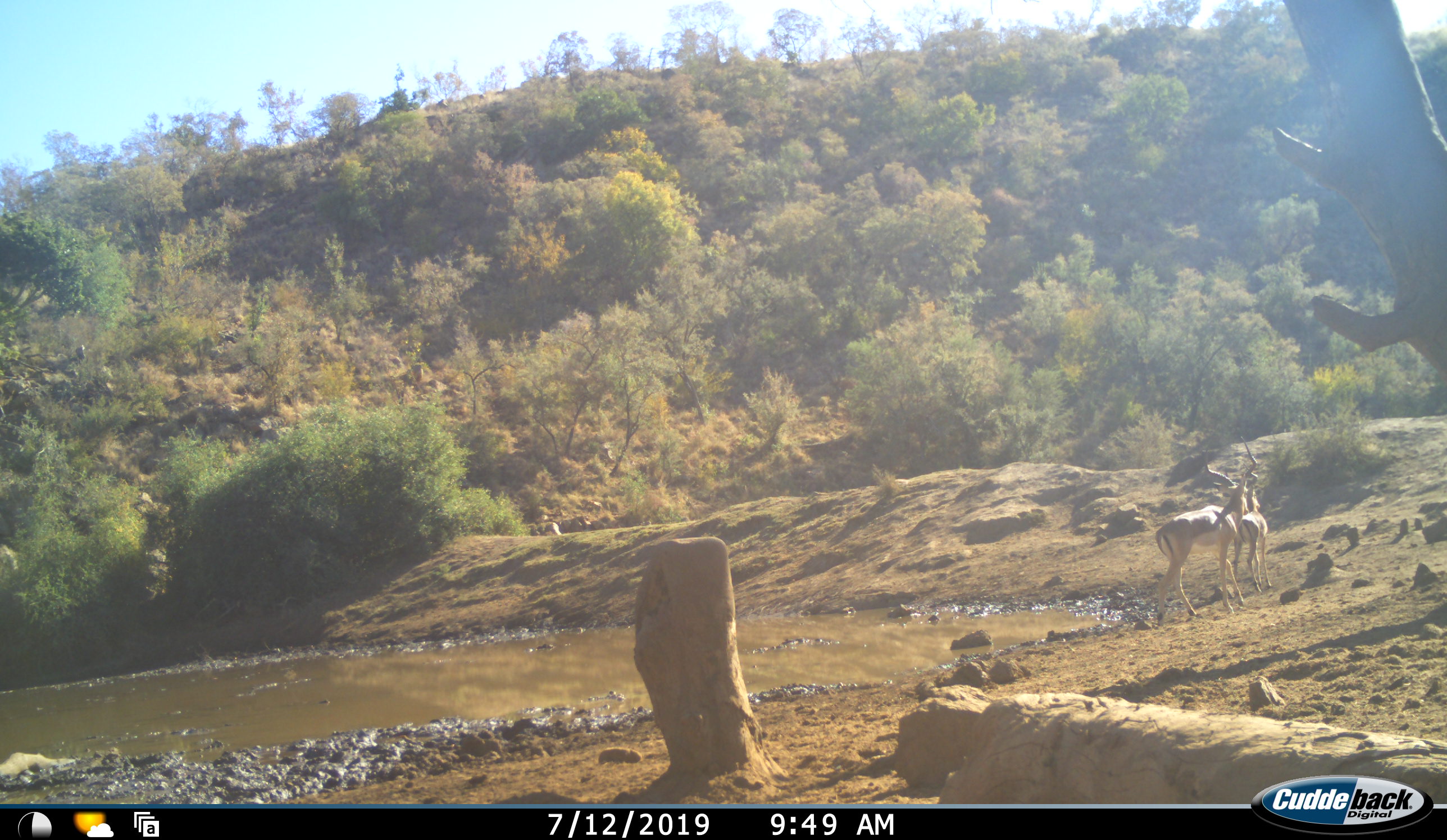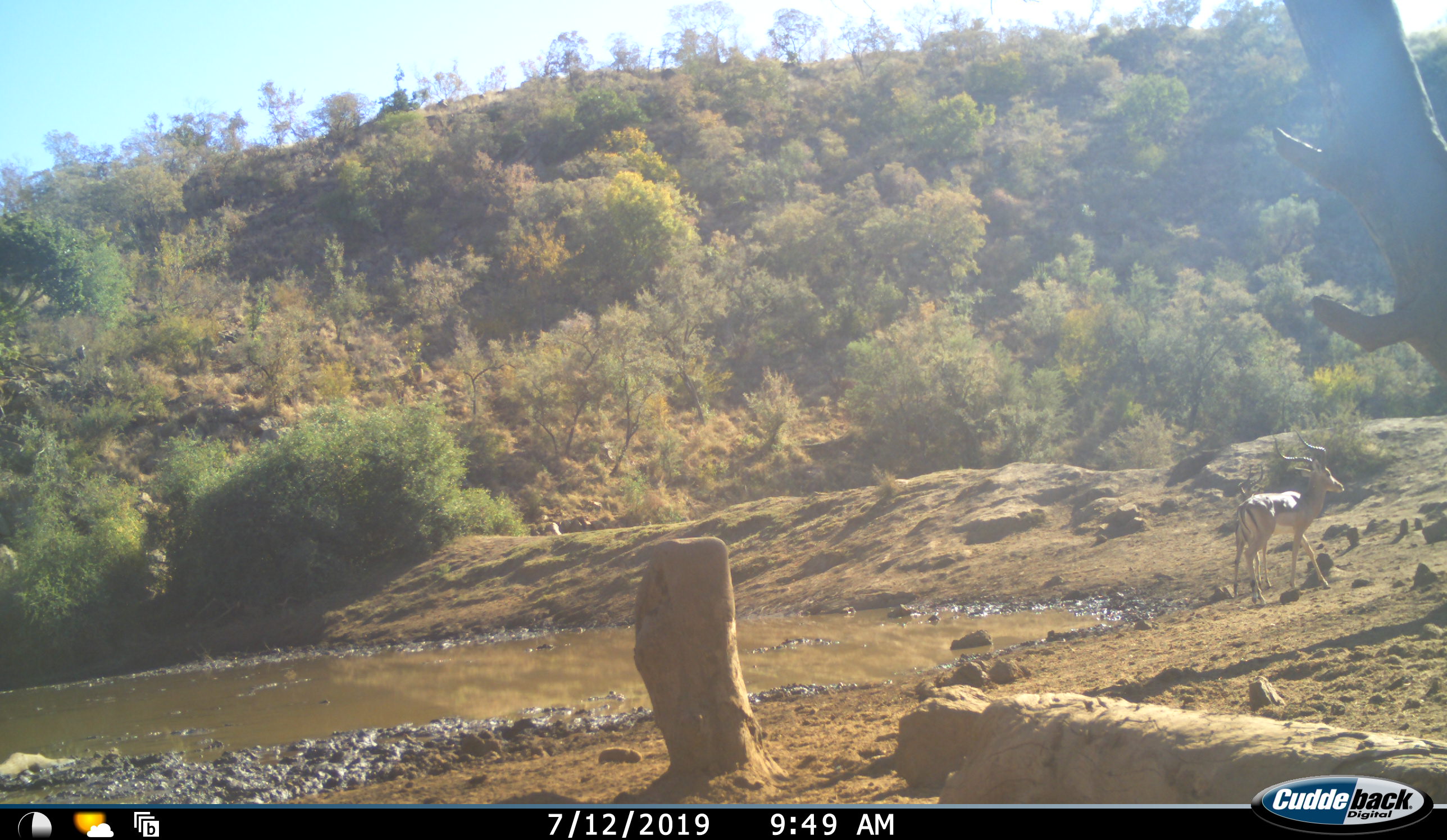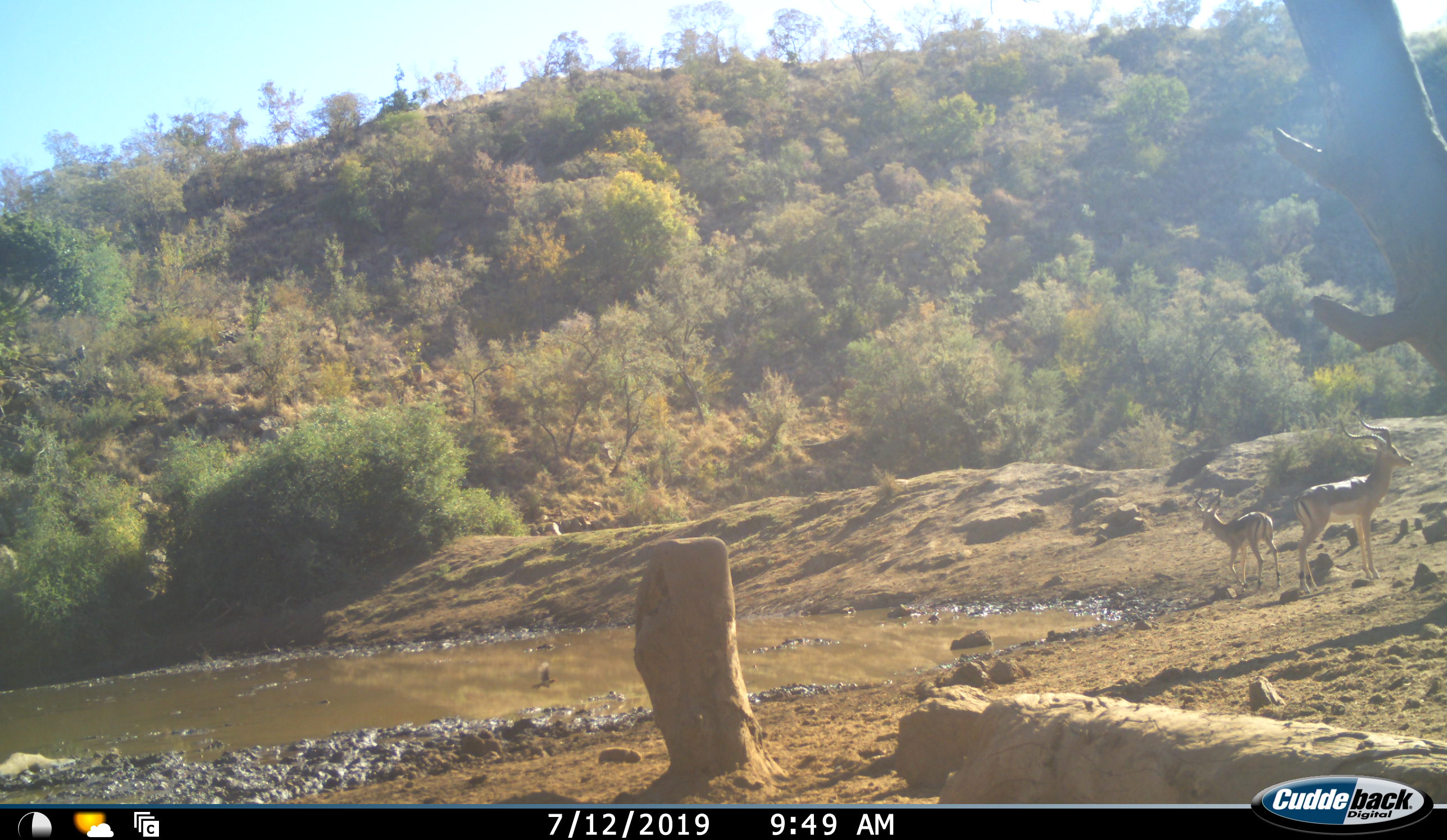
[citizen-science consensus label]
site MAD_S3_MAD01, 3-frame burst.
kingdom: Animalia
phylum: Chordata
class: Mammalia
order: Artiodactyla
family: Bovidae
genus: Aepyceros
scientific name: Aepyceros melampus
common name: impala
Impala (Aepyceros melampus), count 2. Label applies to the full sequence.